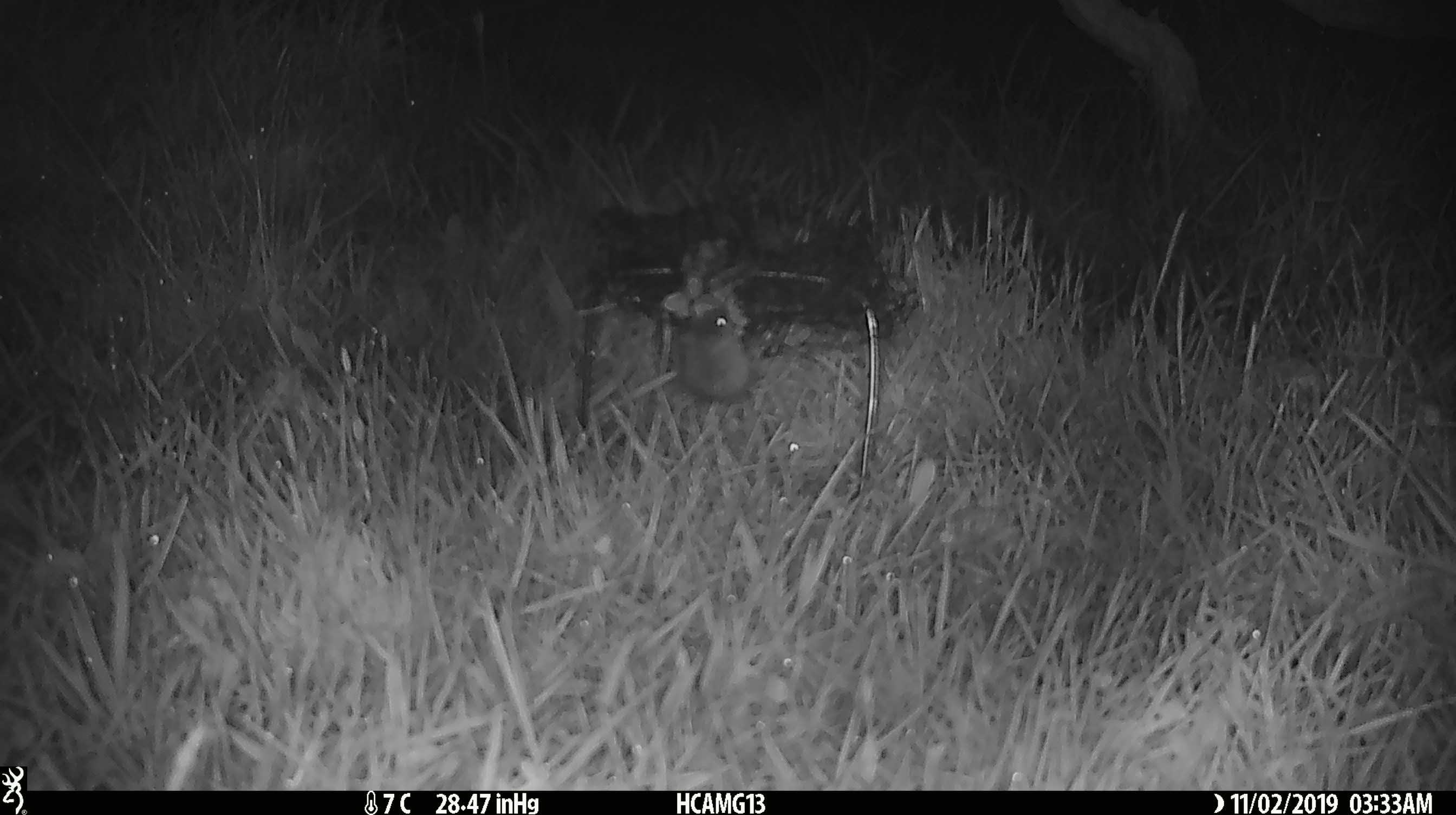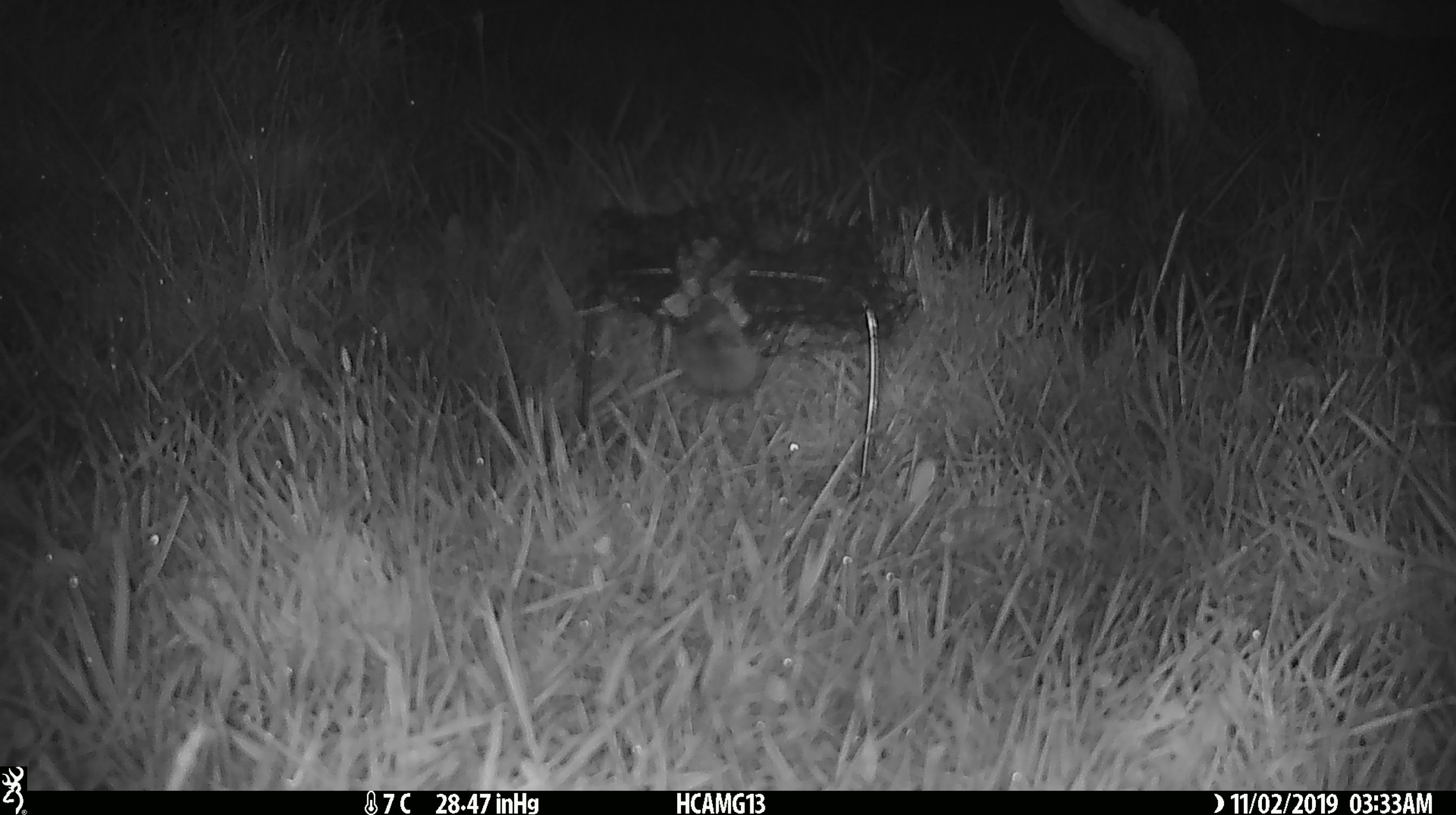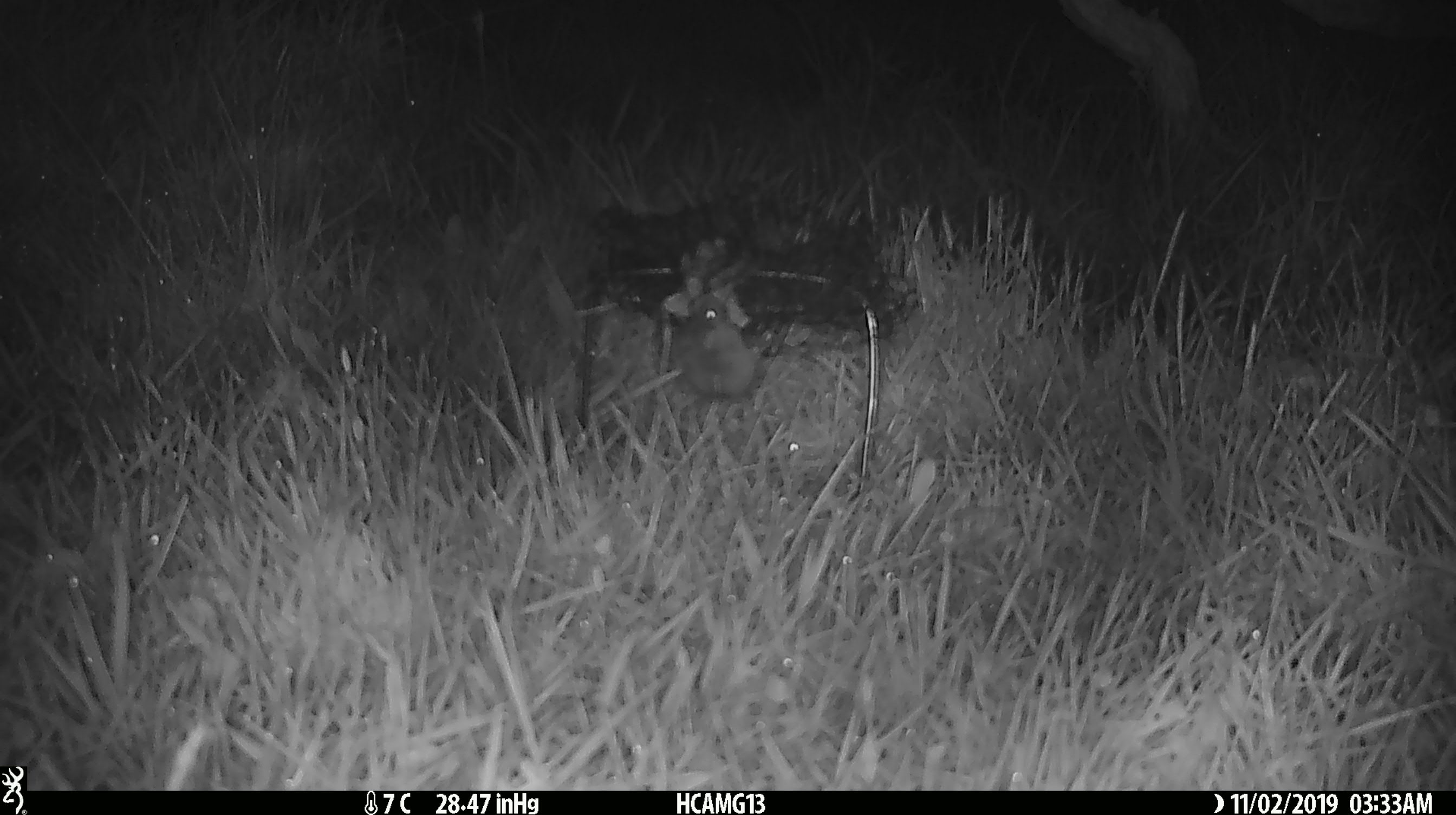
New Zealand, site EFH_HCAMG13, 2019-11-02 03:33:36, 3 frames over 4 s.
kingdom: Animalia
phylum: Chordata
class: Mammalia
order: Rodentia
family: Muridae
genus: Mus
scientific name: Mus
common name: mouse